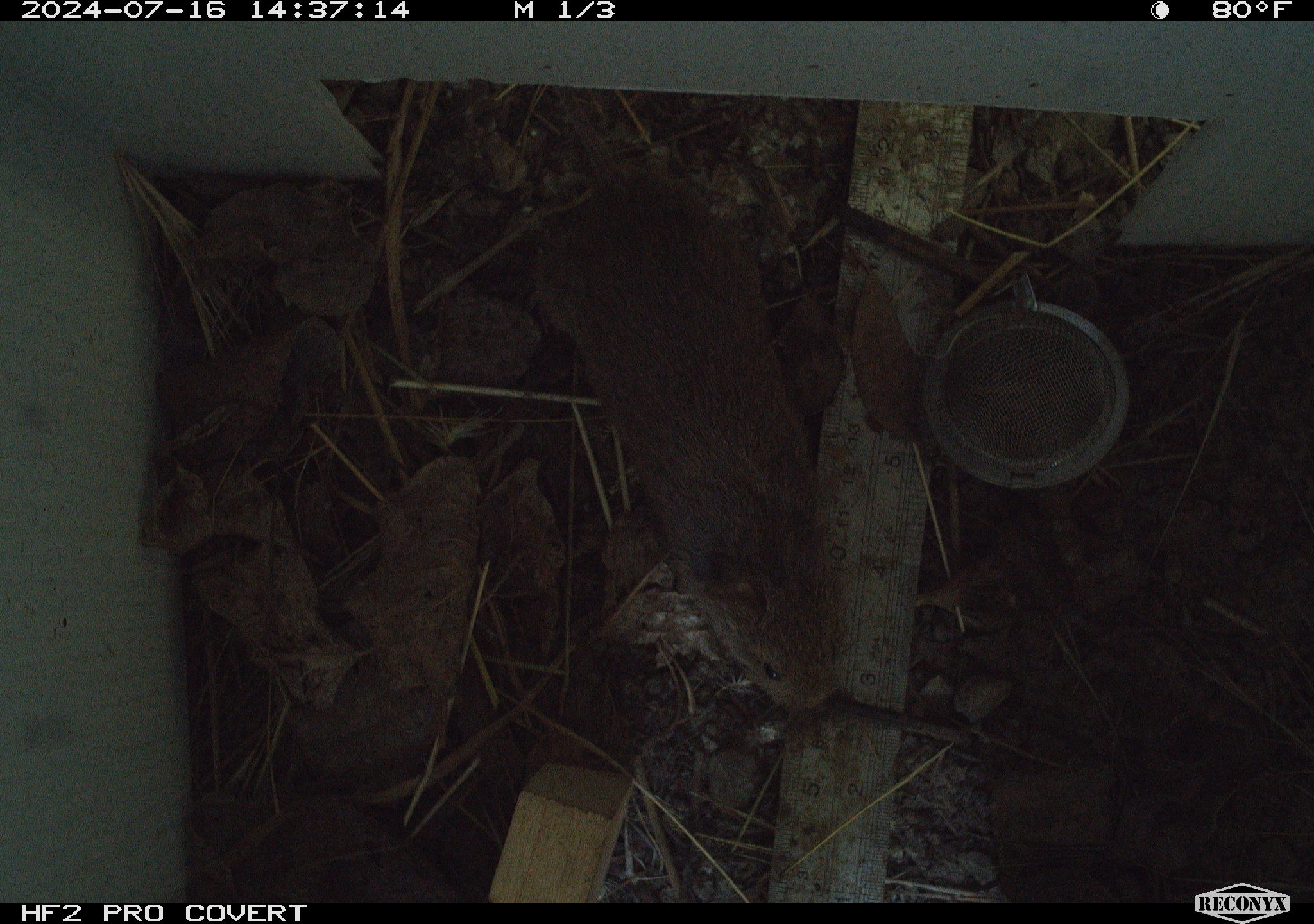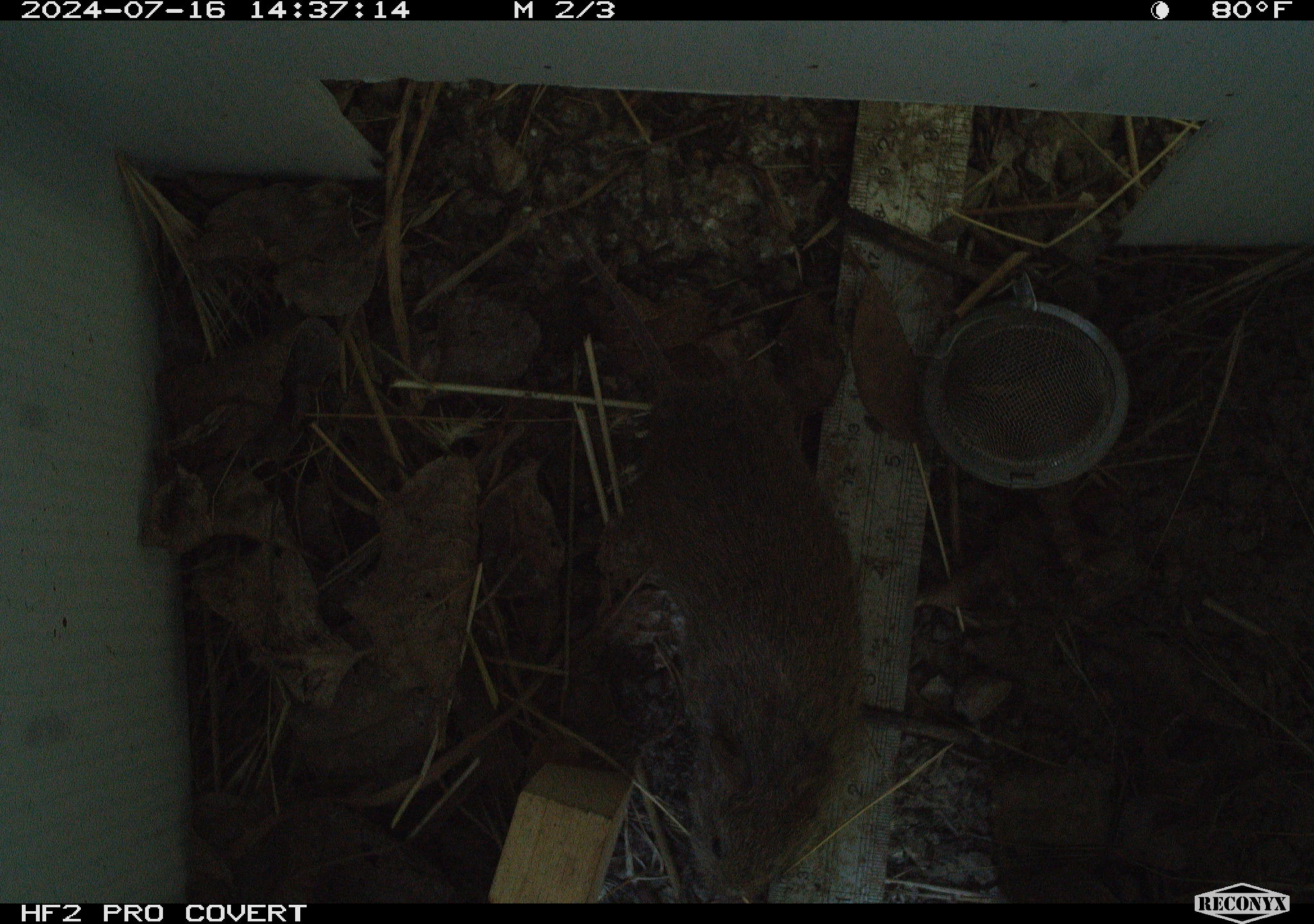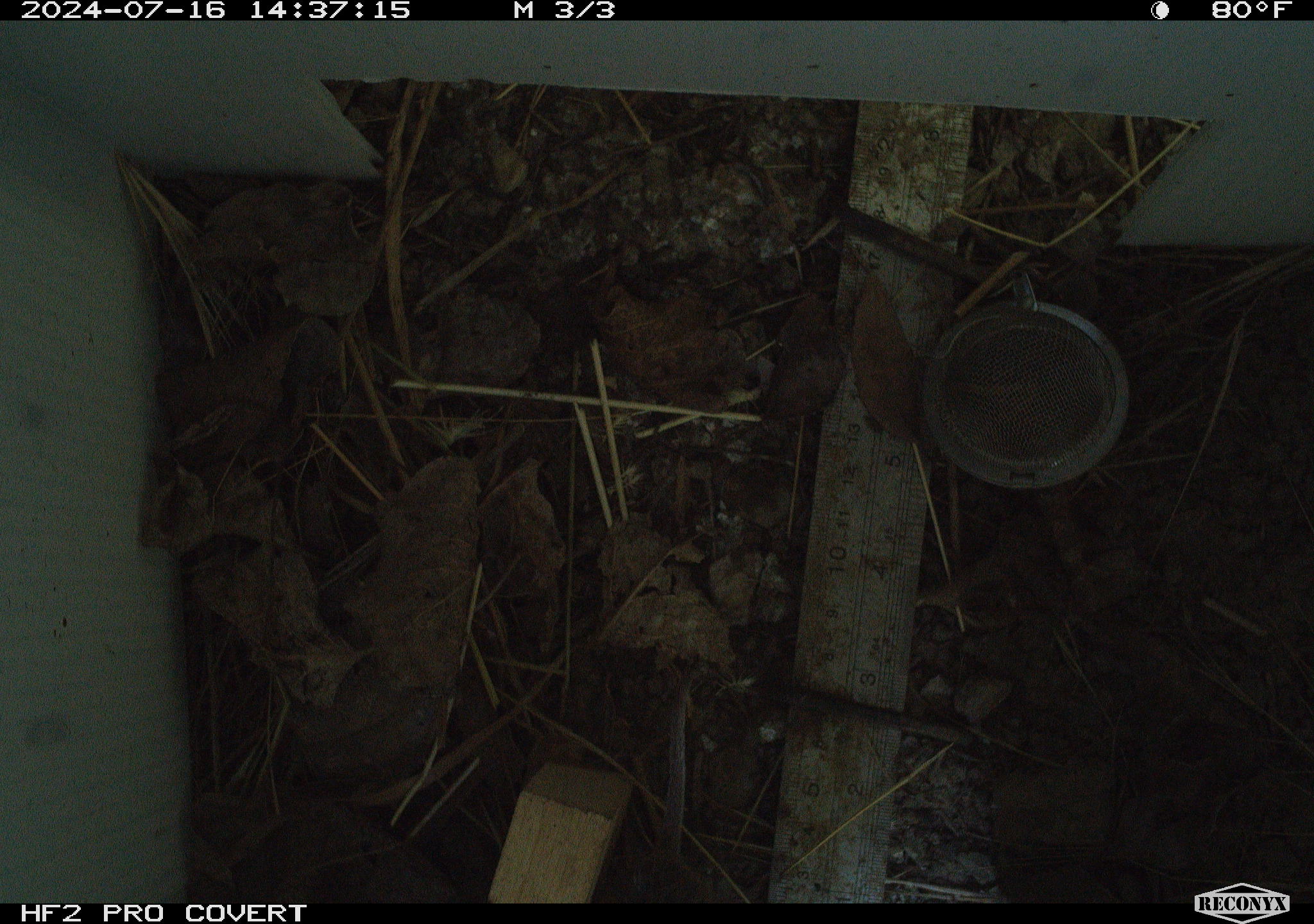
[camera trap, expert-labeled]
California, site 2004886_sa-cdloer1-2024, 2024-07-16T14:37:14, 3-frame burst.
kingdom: Animalia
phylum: Chordata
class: Mammalia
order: Rodentia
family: Cricetidae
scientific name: Arvicolinae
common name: voles, lemmings, and muskrats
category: arvicolinae subfamily